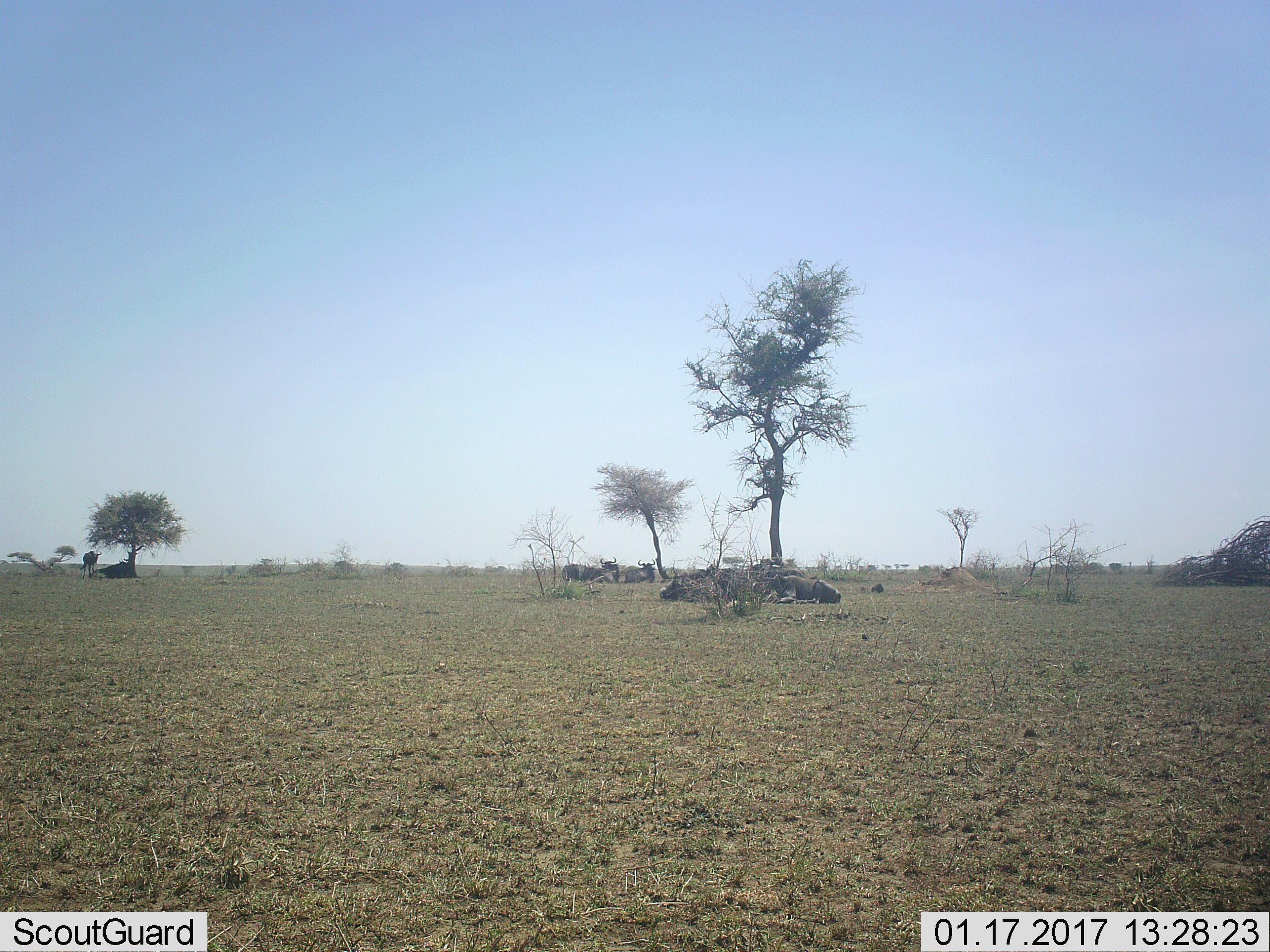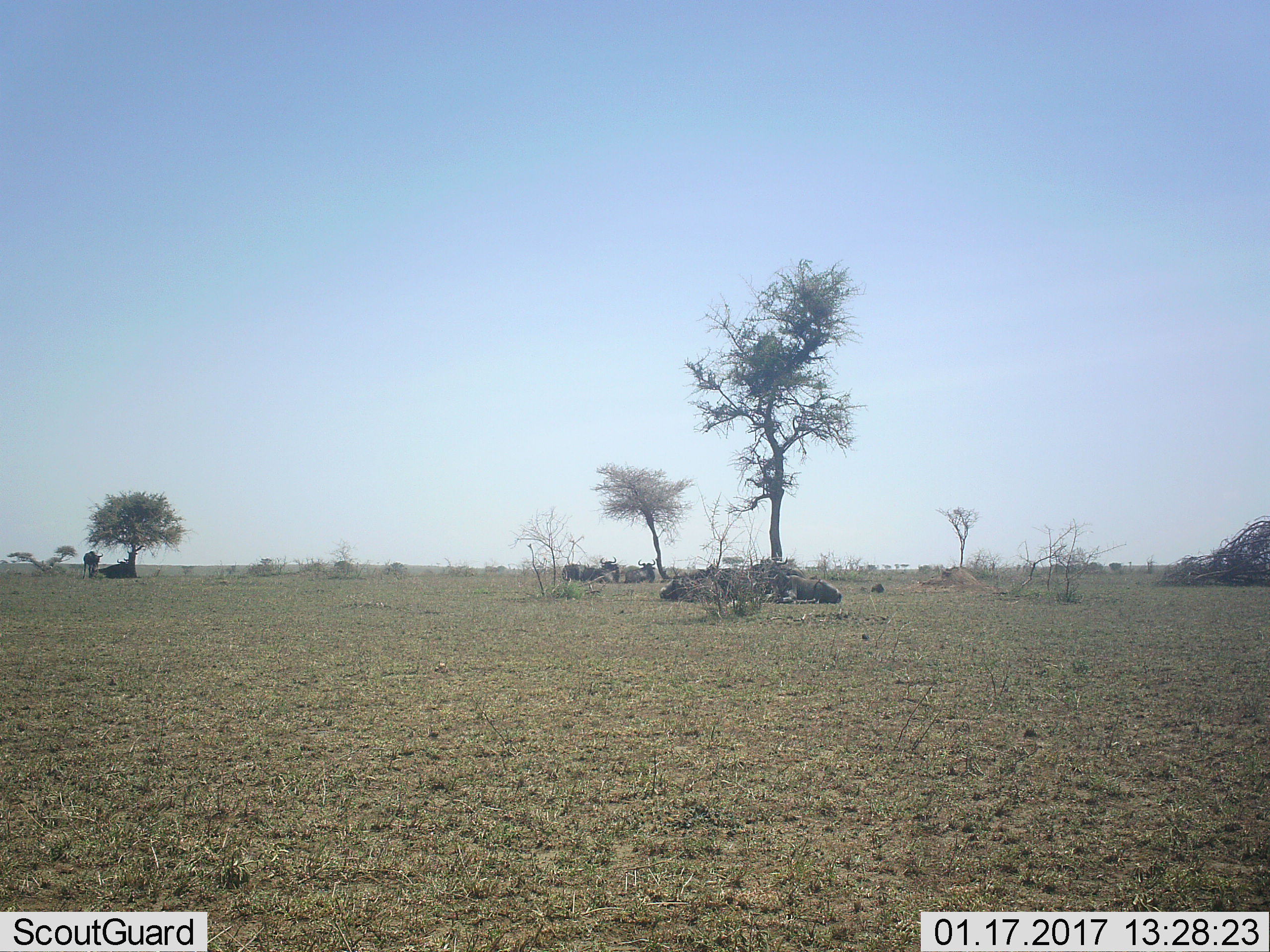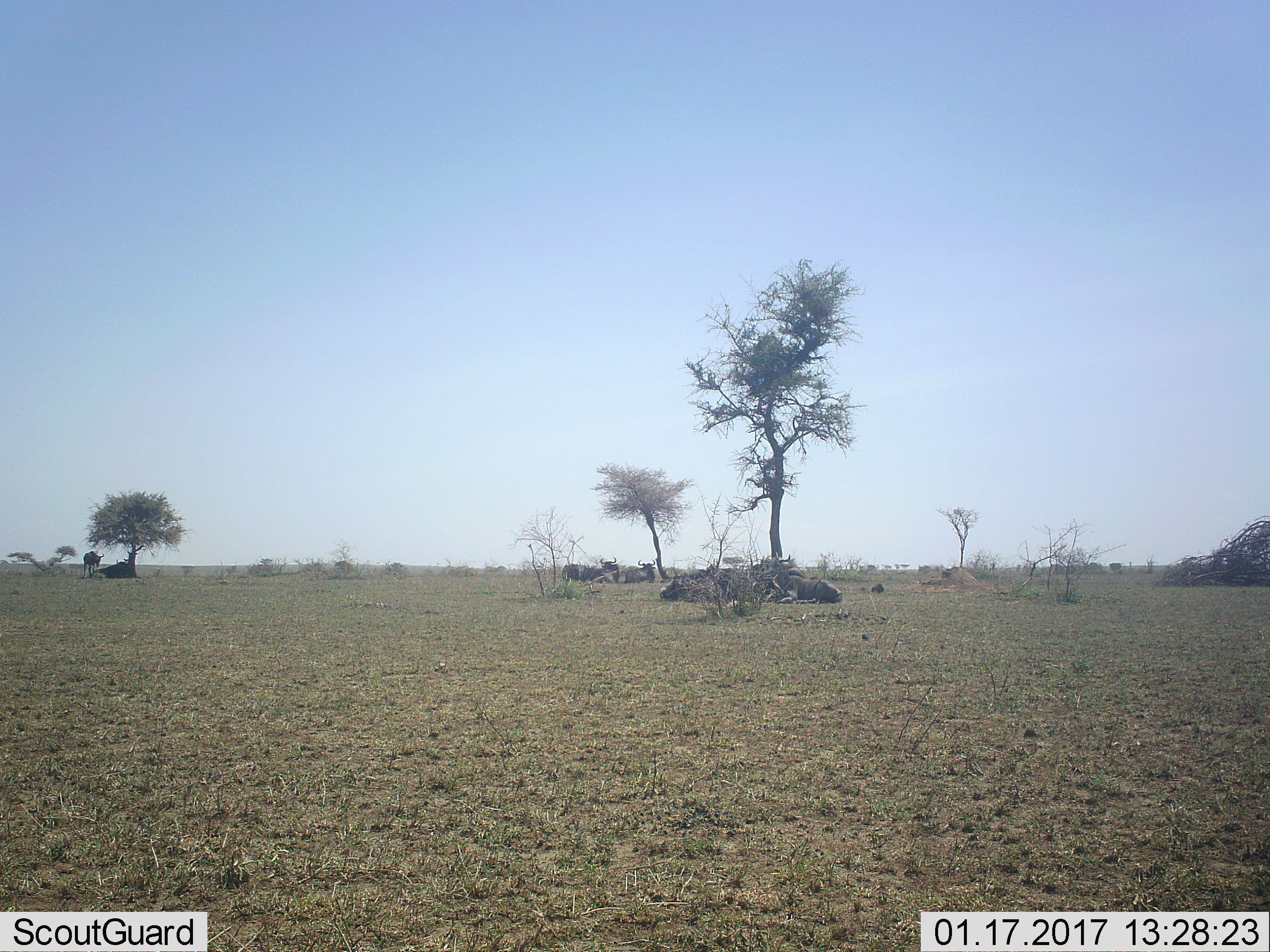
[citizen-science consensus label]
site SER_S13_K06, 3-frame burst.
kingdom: Animalia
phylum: Chordata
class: Mammalia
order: Artiodactyla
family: Bovidae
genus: Connochaetes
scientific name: Connochaetes taurinus taurinus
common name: blue wildebeest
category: wildebeestblue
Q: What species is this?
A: Wildebeestblue (blue wildebeest) (Connochaetes taurinus taurinus).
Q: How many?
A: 11-50.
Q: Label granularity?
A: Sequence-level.